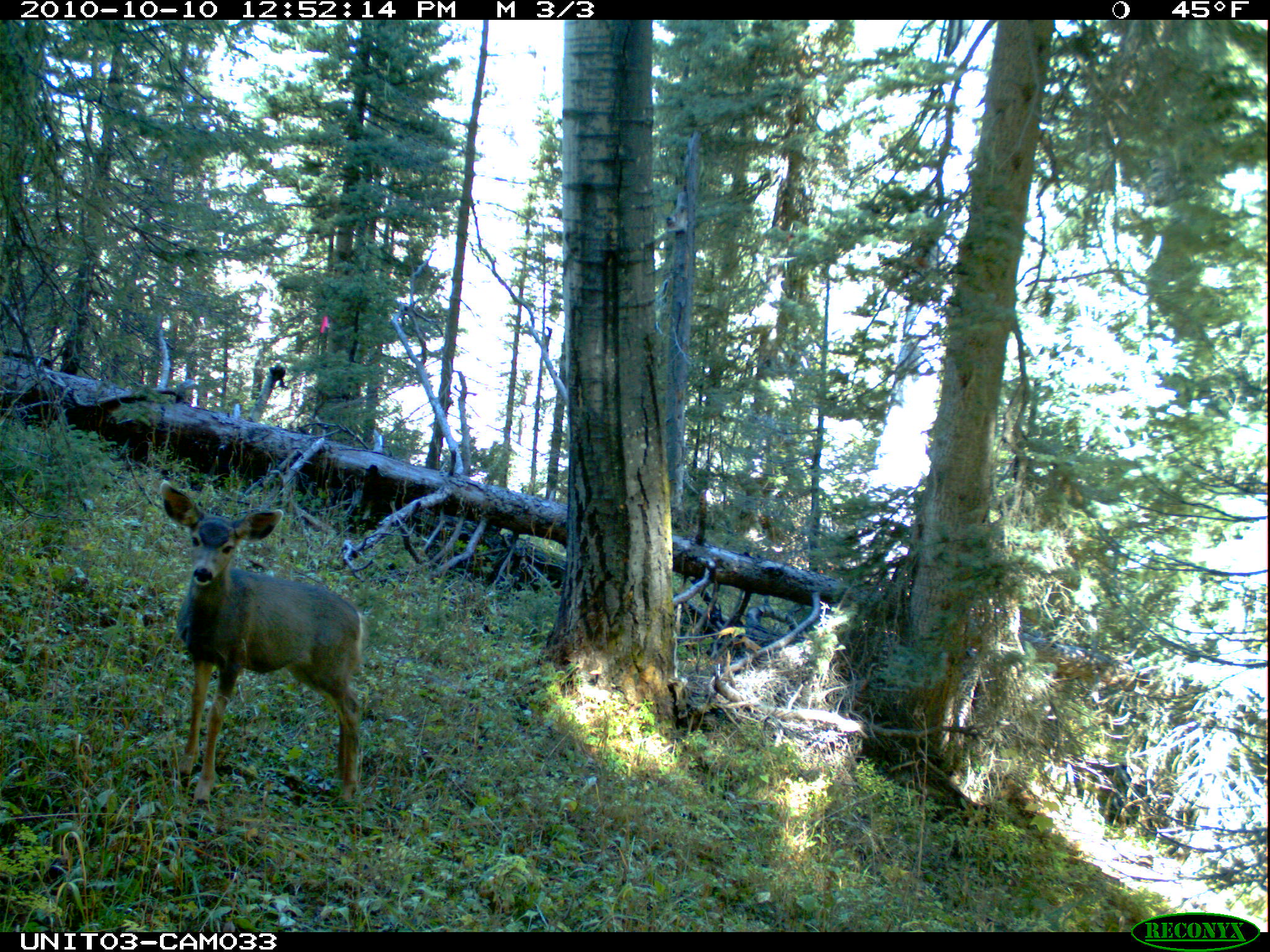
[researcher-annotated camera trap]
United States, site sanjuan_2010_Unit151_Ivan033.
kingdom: Animalia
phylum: Chordata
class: Mammalia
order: Artiodactyla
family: Cervidae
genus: Odocoileus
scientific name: Odocoileus hemionus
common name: mule deer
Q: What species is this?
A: Odocoileus hemionus (mule deer).